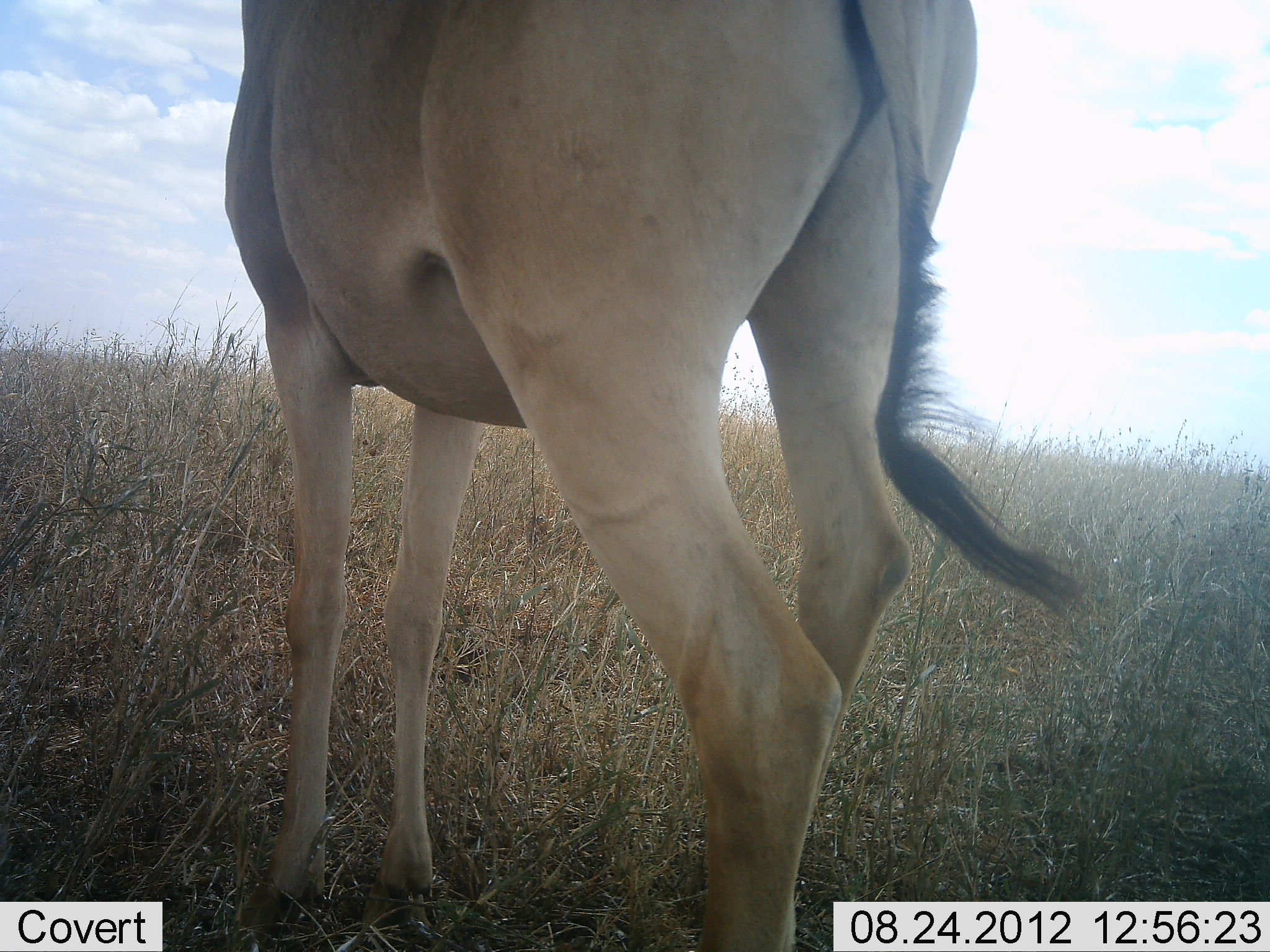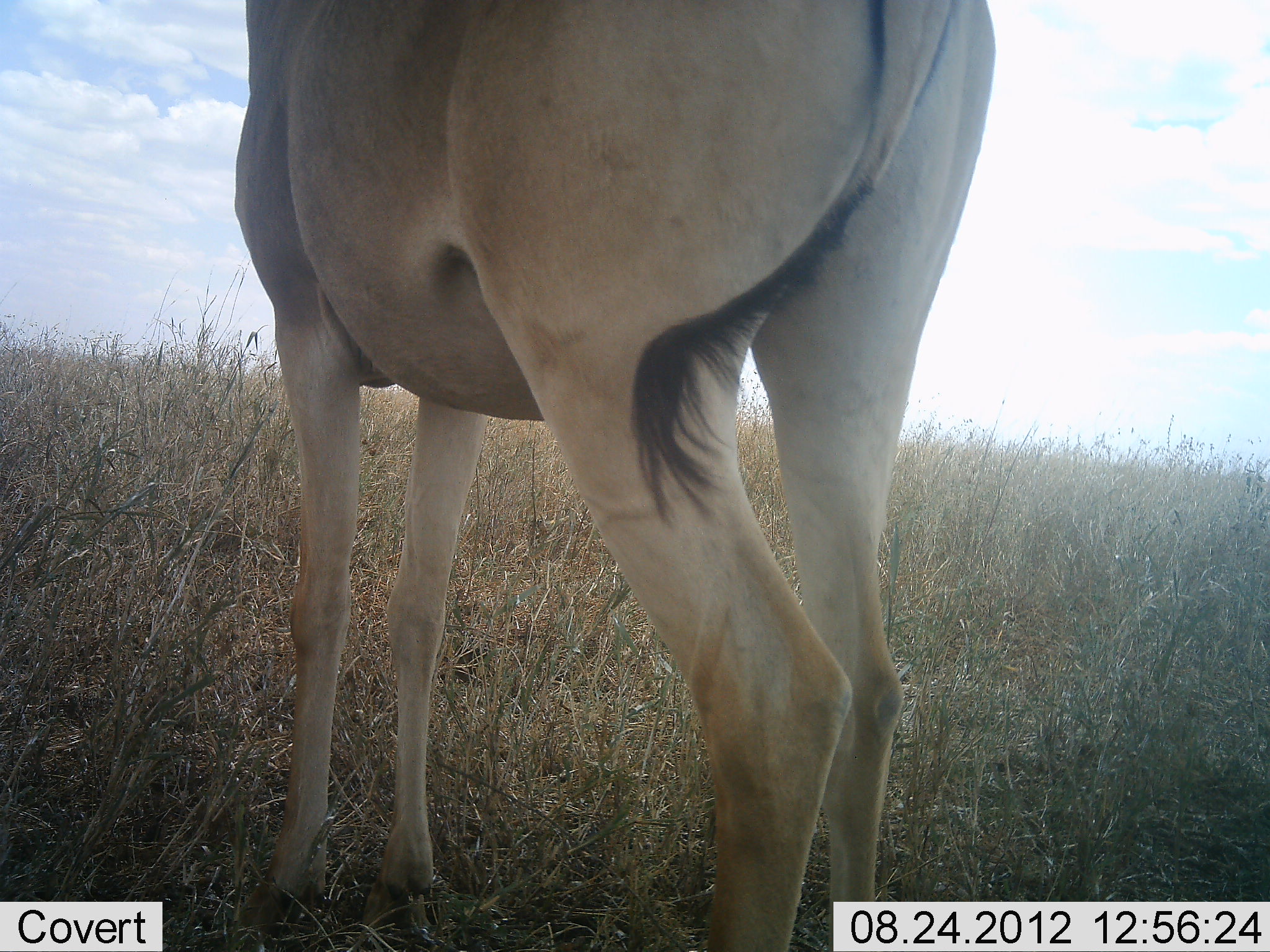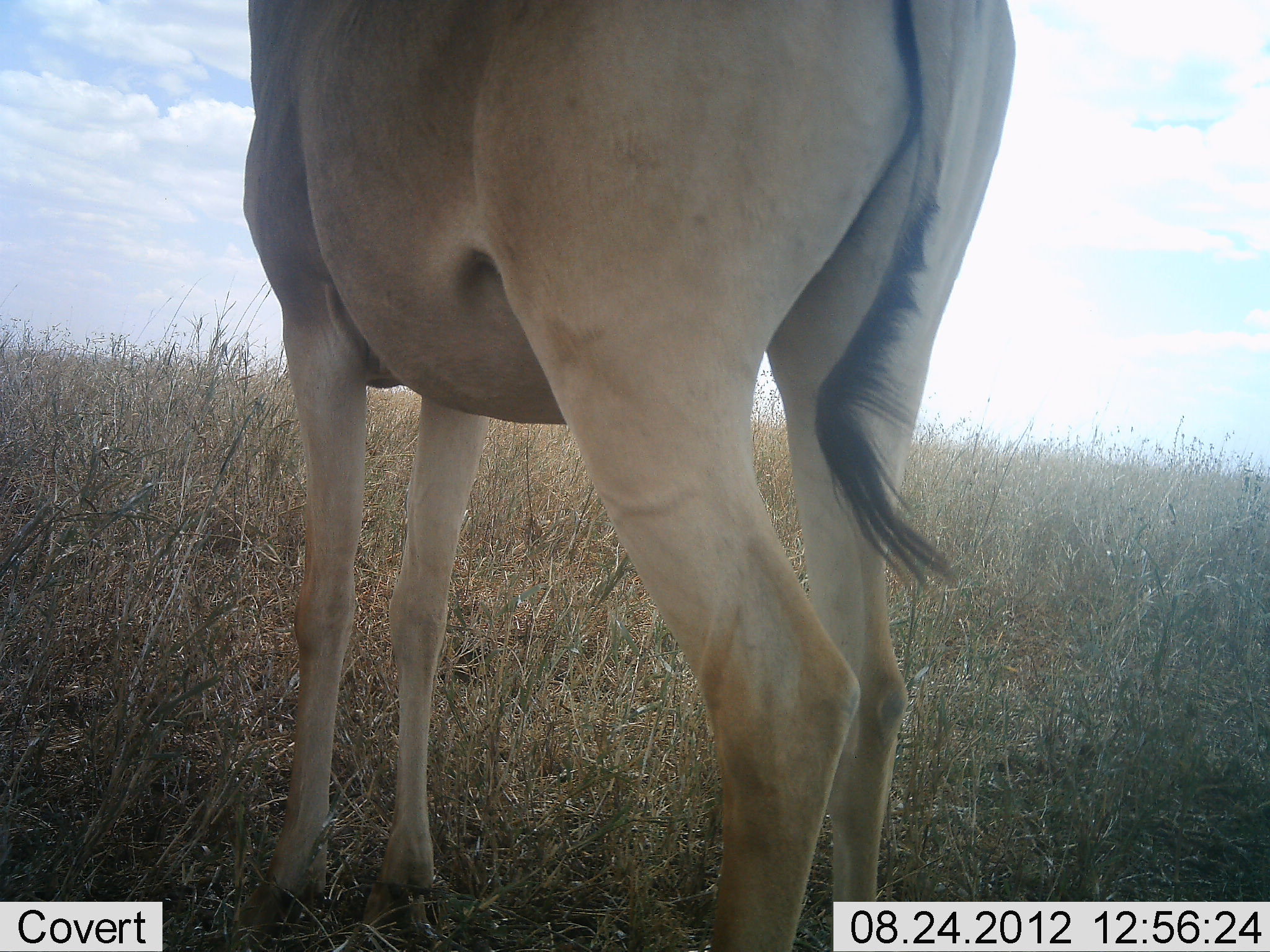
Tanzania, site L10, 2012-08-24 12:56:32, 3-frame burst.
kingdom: Animalia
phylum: Chordata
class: Mammalia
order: Artiodactyla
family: Bovidae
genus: Alcelaphus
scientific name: Alcelaphus buselaphus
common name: hartebeest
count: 1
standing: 100%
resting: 0%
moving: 0%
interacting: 0%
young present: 0%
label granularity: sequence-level